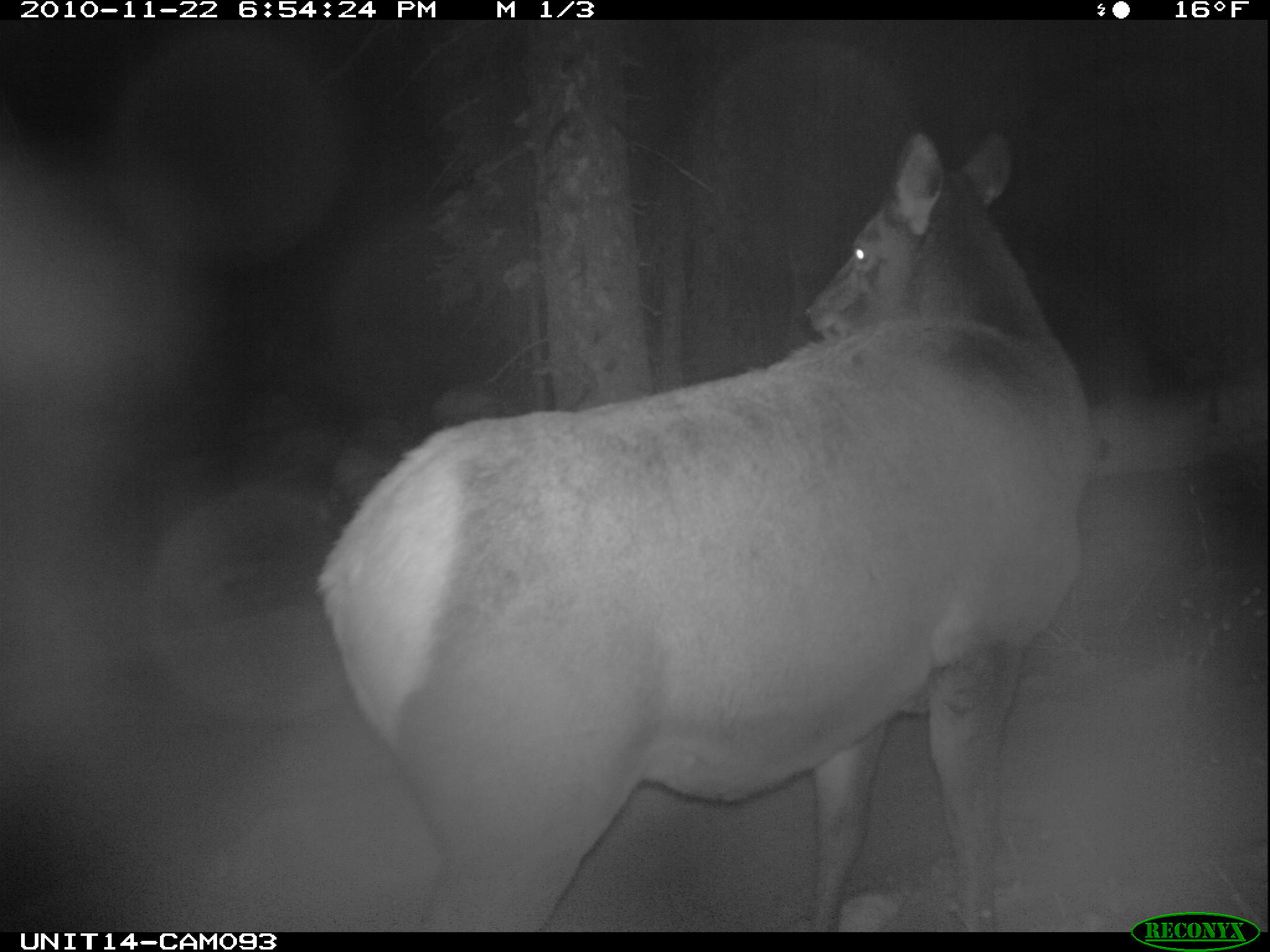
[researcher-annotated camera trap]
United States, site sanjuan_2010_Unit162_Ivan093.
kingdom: Animalia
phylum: Chordata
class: Mammalia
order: Artiodactyla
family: Cervidae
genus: Cervus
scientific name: Cervus elaphus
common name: red deer